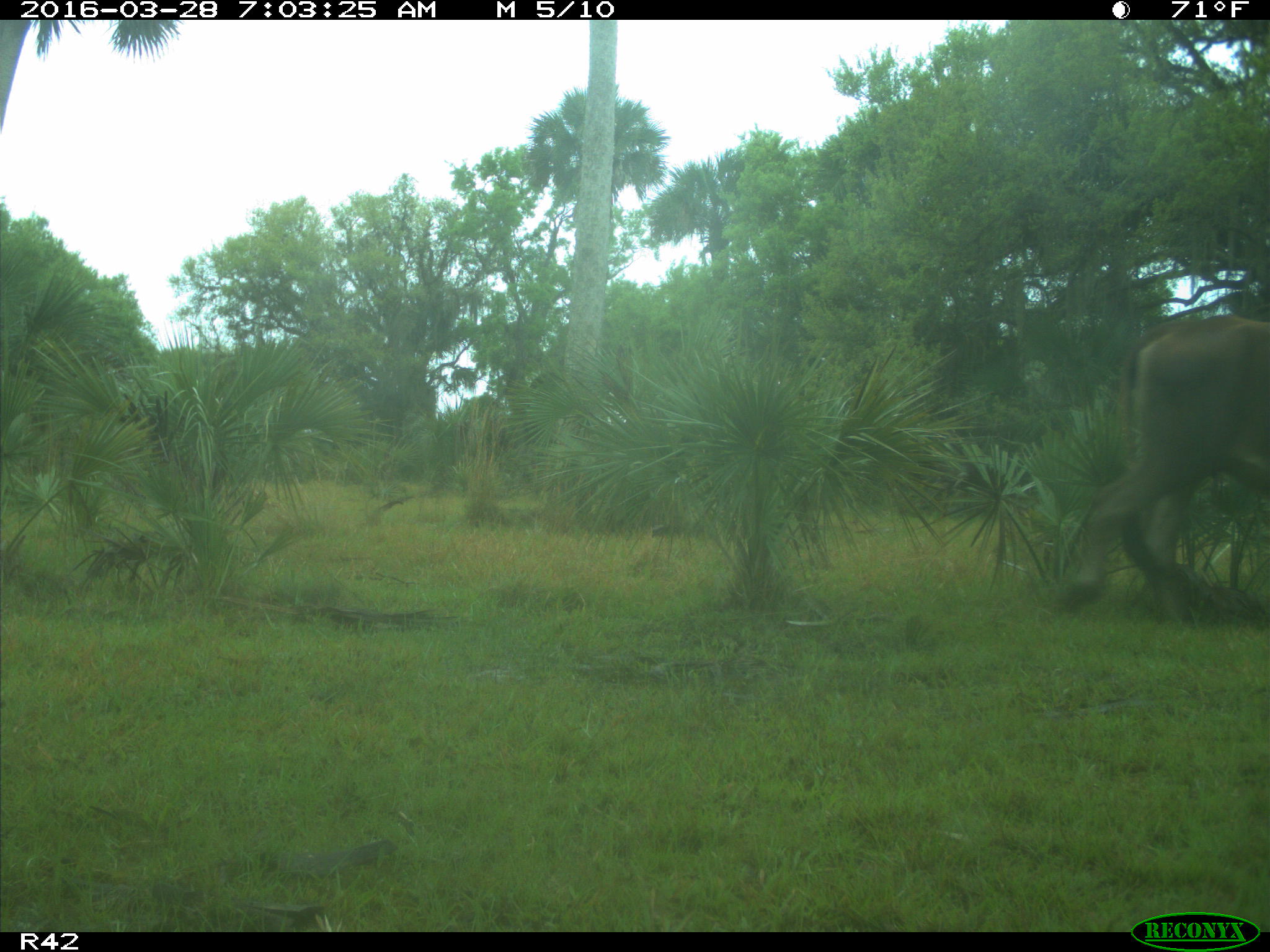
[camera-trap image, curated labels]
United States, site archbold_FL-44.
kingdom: Animalia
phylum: Chordata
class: Mammalia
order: Artiodactyla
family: Bovidae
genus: Bos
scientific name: Bos taurus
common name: domestic cow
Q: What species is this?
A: Bos taurus (domestic cow).